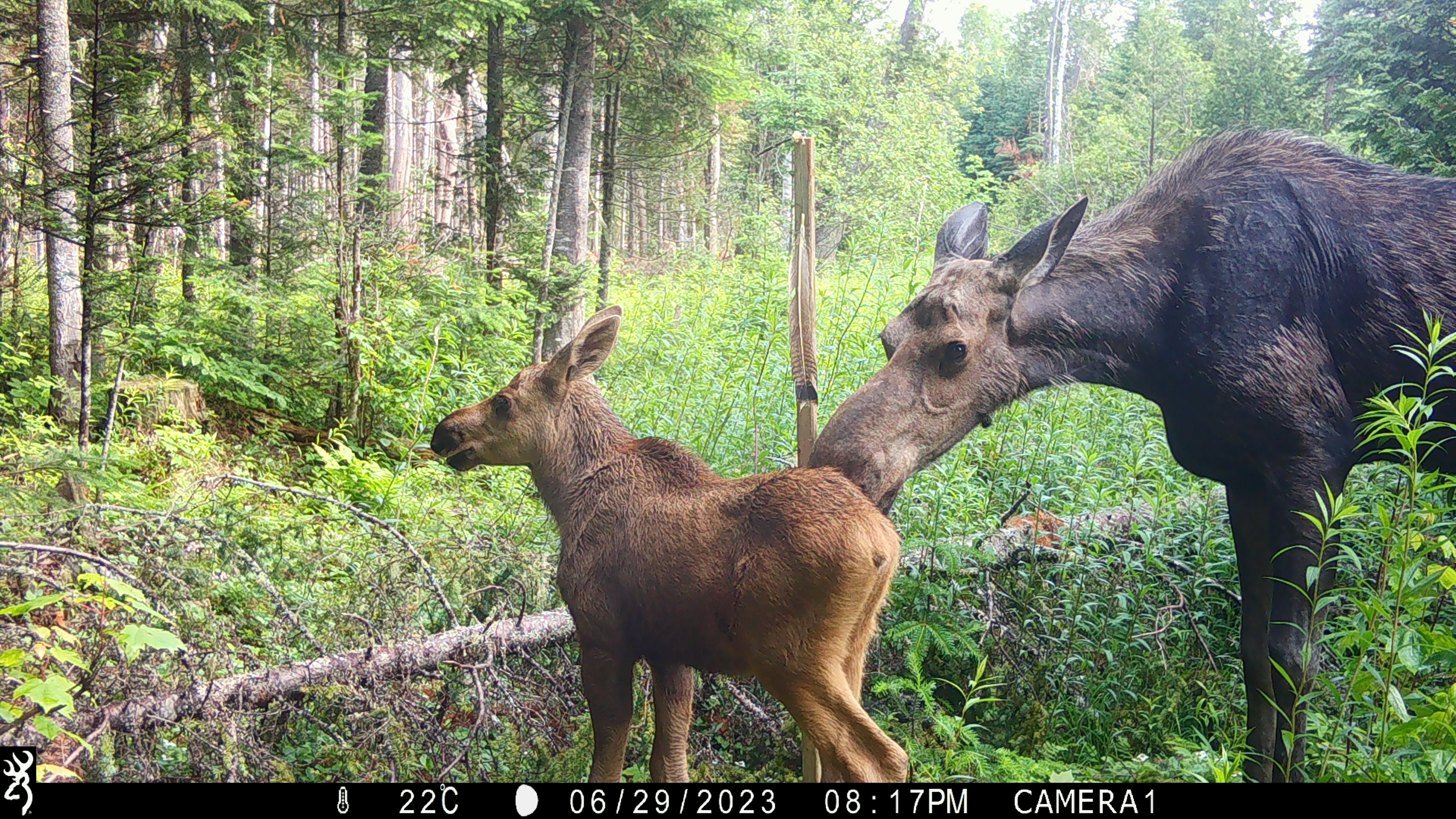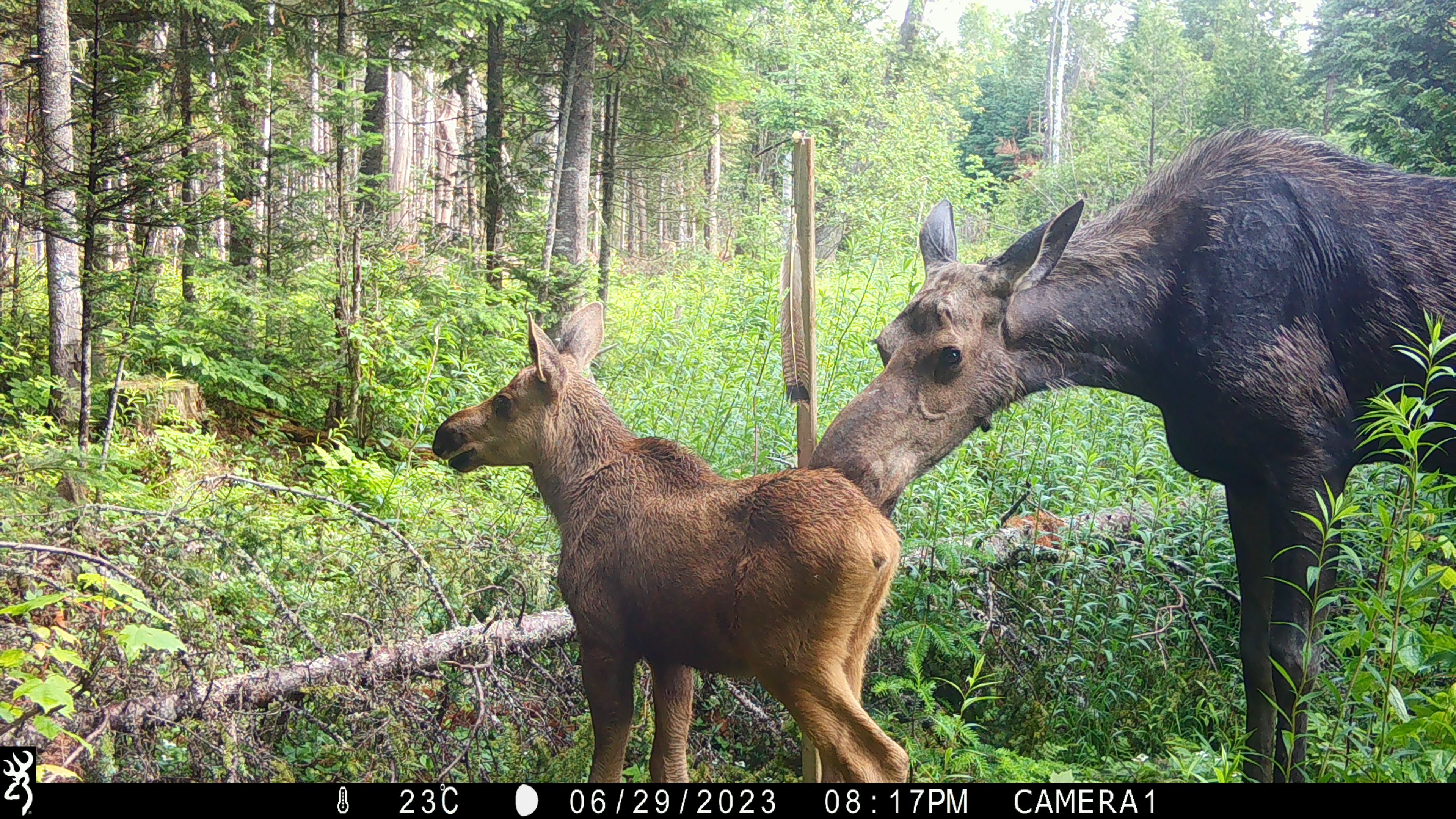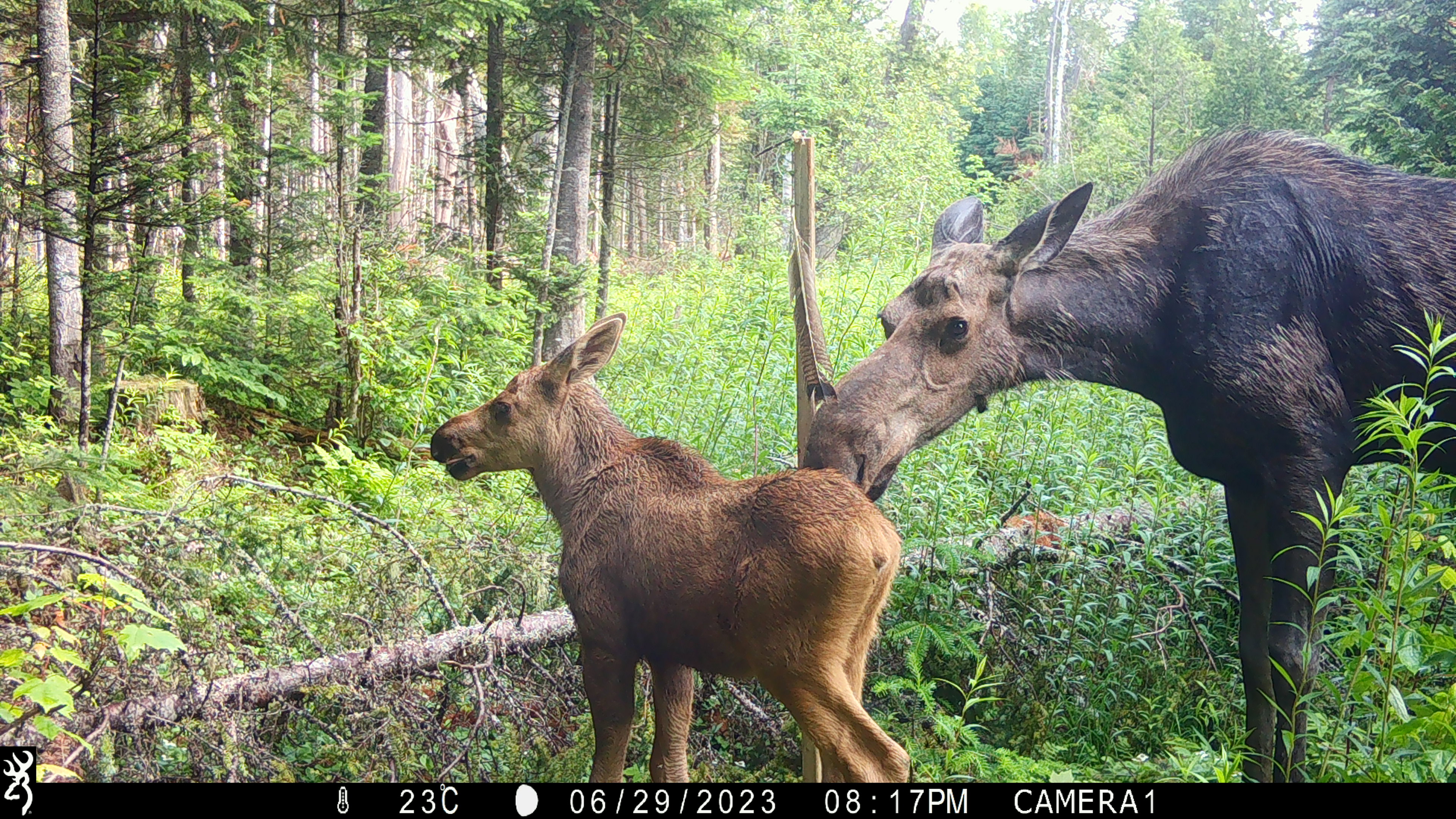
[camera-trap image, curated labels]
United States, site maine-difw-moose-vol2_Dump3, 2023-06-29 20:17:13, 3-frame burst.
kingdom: Animalia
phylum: Chordata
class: Mammalia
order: Artiodactyla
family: Cervidae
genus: Alces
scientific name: Alces alces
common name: moose